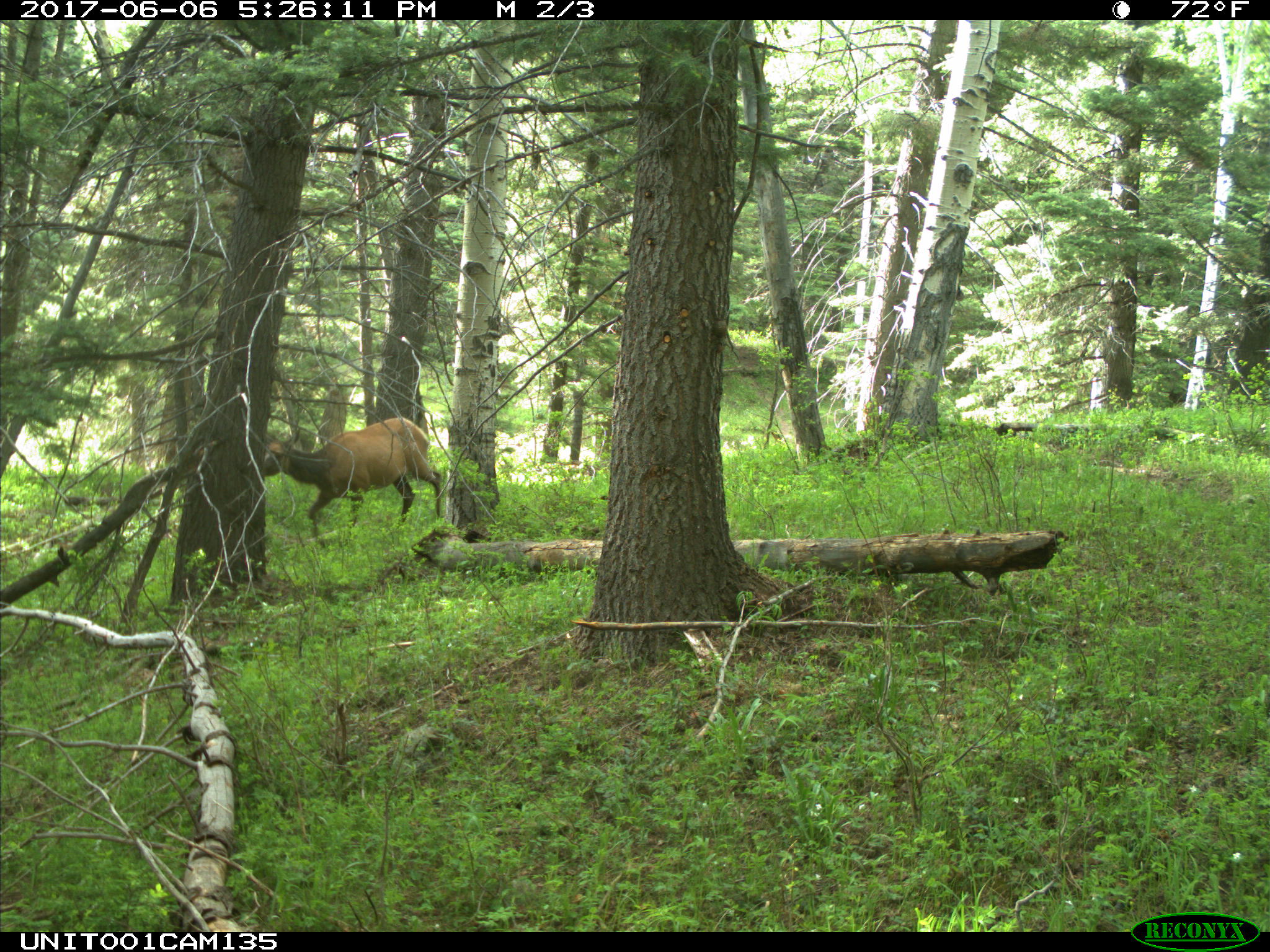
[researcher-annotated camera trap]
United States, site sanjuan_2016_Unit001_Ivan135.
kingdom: Animalia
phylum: Chordata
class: Mammalia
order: Artiodactyla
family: Cervidae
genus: Cervus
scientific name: Cervus elaphus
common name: red deer